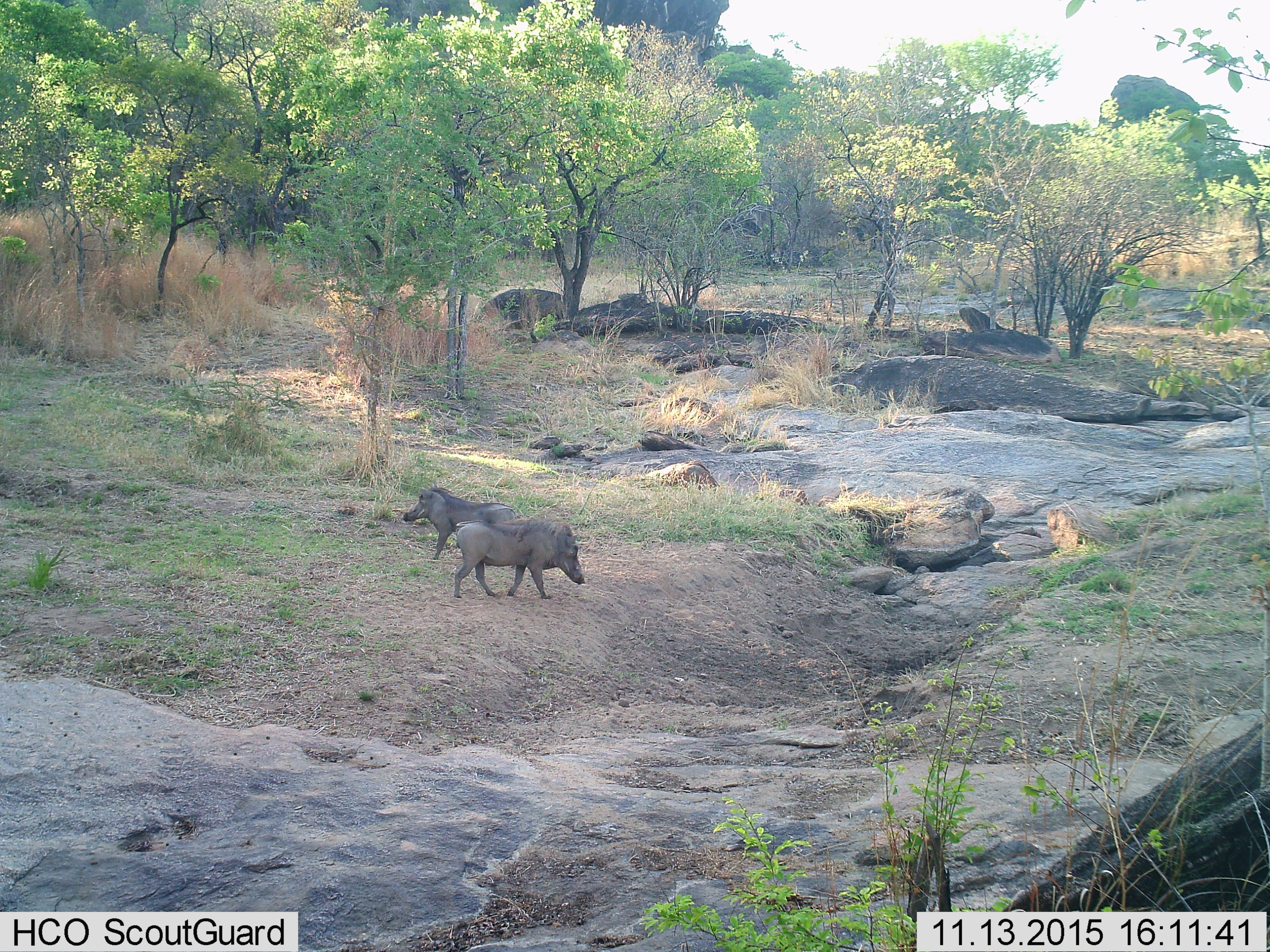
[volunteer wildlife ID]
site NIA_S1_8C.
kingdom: Animalia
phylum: Chordata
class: Mammalia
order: Artiodactyla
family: Suidae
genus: Phacochoerus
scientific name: Phacochoerus africanus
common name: warthog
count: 2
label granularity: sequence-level